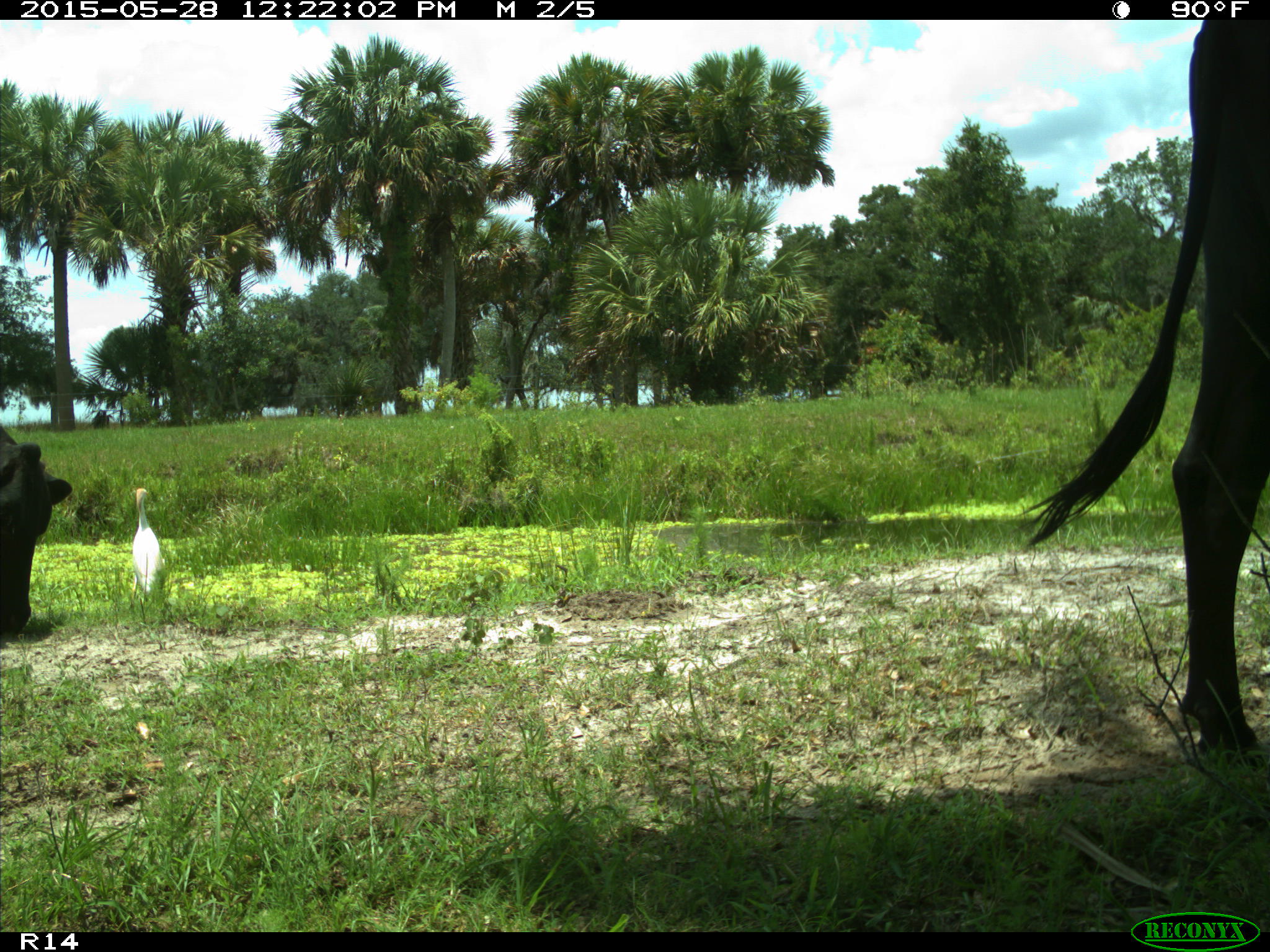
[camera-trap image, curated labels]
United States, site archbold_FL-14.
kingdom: Animalia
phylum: Chordata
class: Mammalia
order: Artiodactyla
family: Bovidae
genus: Bos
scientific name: Bos taurus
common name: domestic cow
Bos taurus (domestic cow).